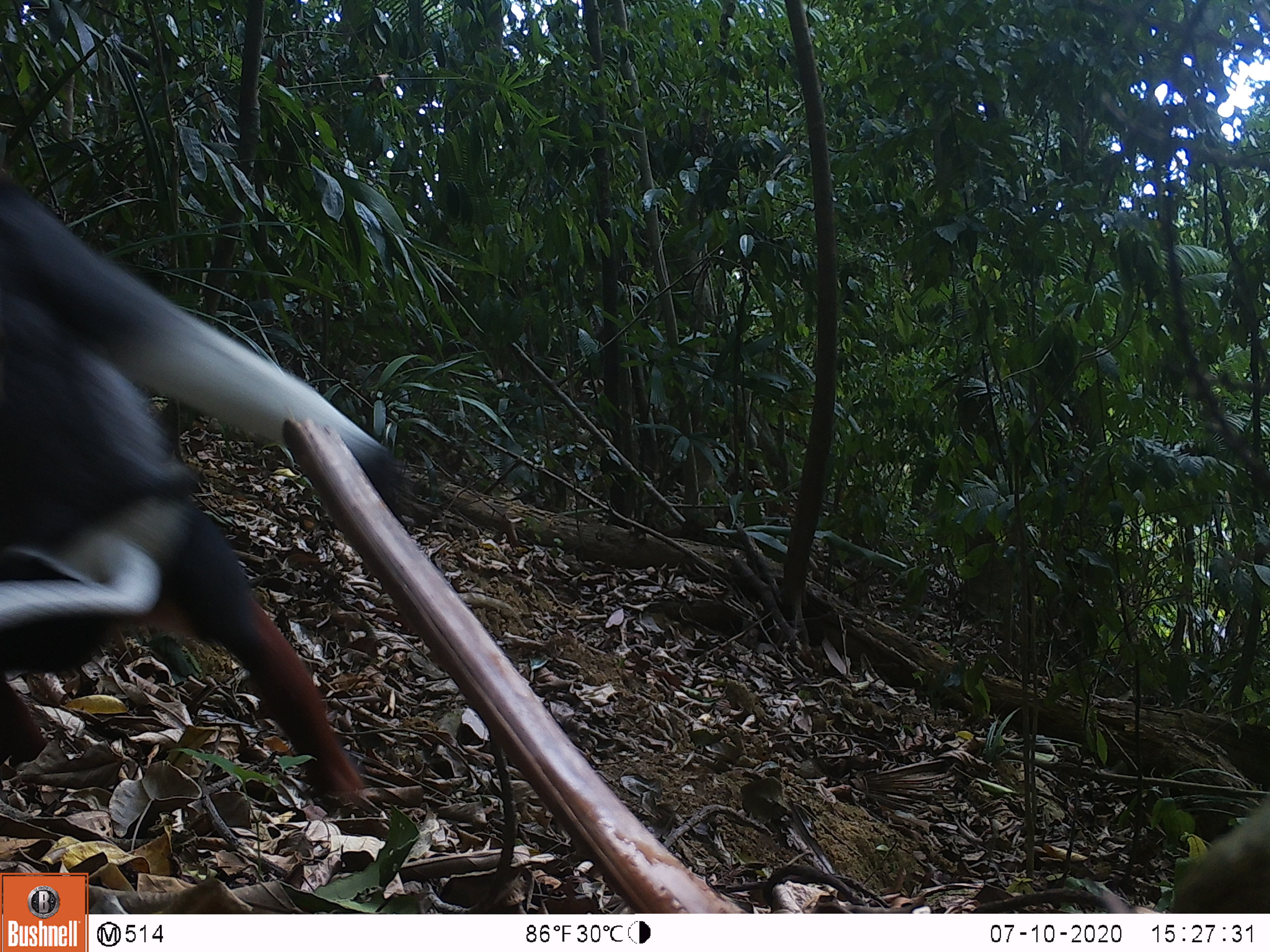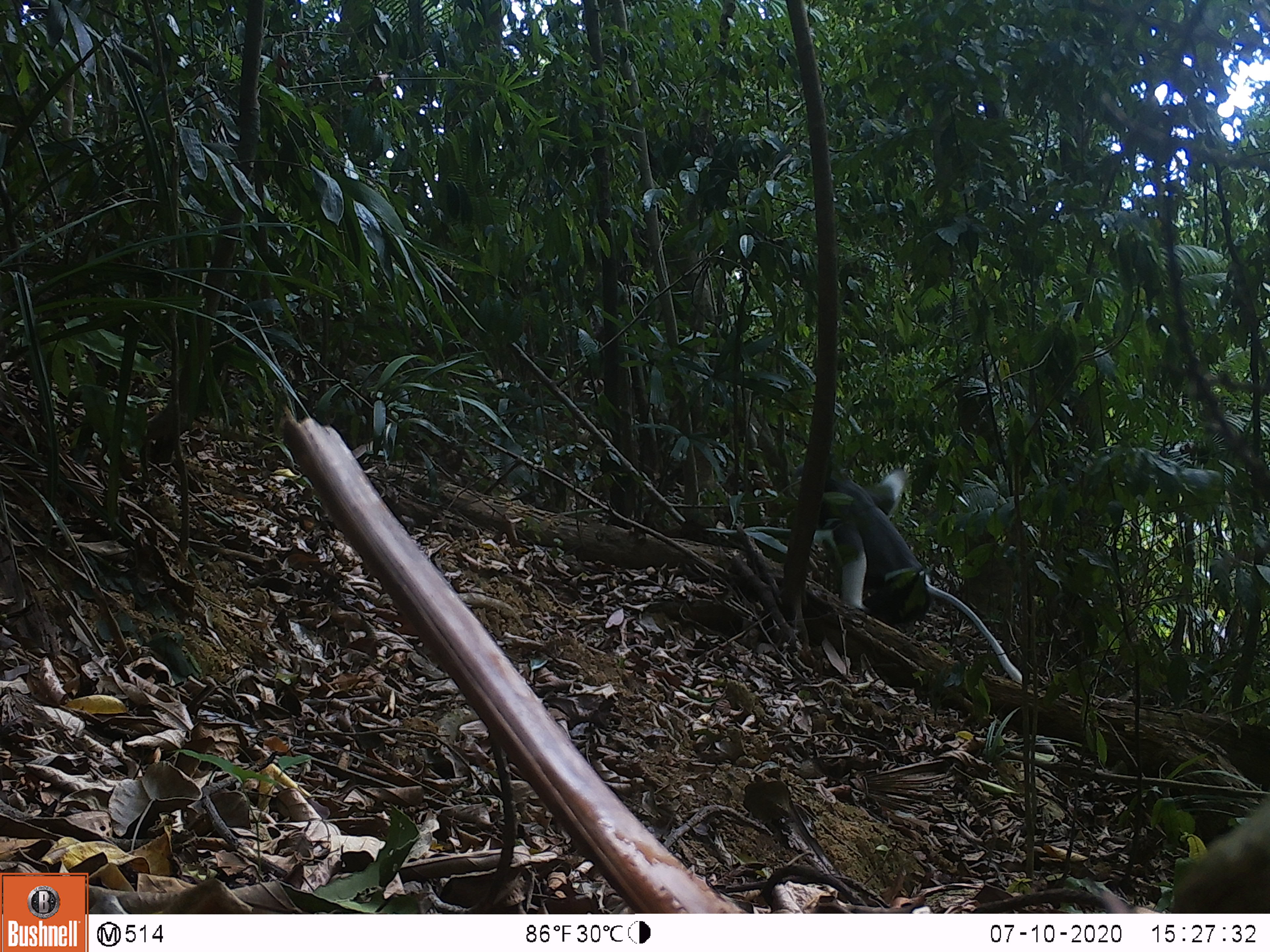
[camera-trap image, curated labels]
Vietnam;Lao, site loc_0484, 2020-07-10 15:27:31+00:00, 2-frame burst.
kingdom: Animalia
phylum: Chordata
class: Mammalia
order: Primates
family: Cercopithecidae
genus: Pygathrix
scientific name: Pygathrix nemaeus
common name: red-shanked douc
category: red shanked douc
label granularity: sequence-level